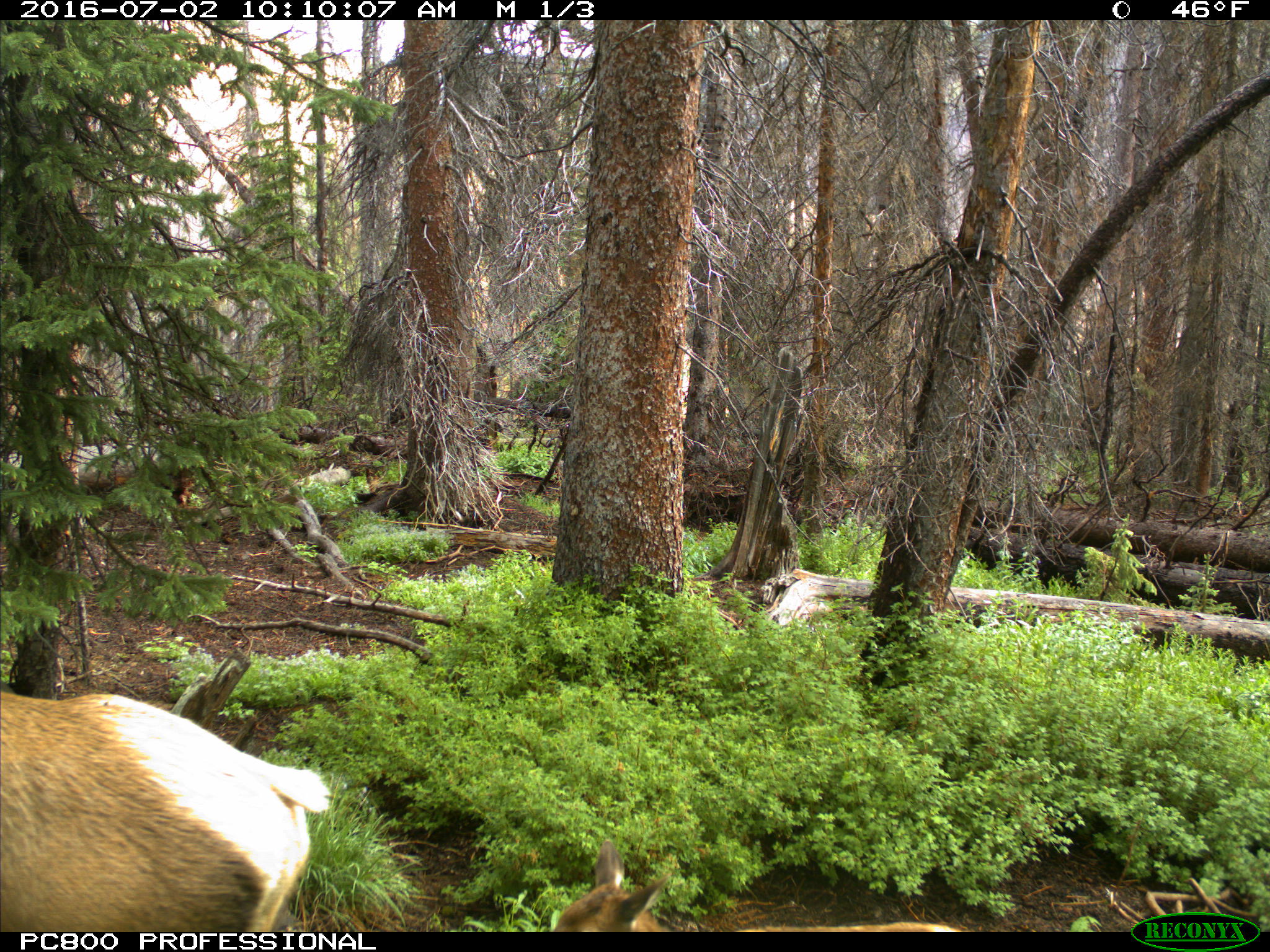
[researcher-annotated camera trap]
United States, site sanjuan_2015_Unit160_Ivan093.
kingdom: Animalia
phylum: Chordata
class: Mammalia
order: Artiodactyla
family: Cervidae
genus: Cervus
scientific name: Cervus elaphus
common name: red deer